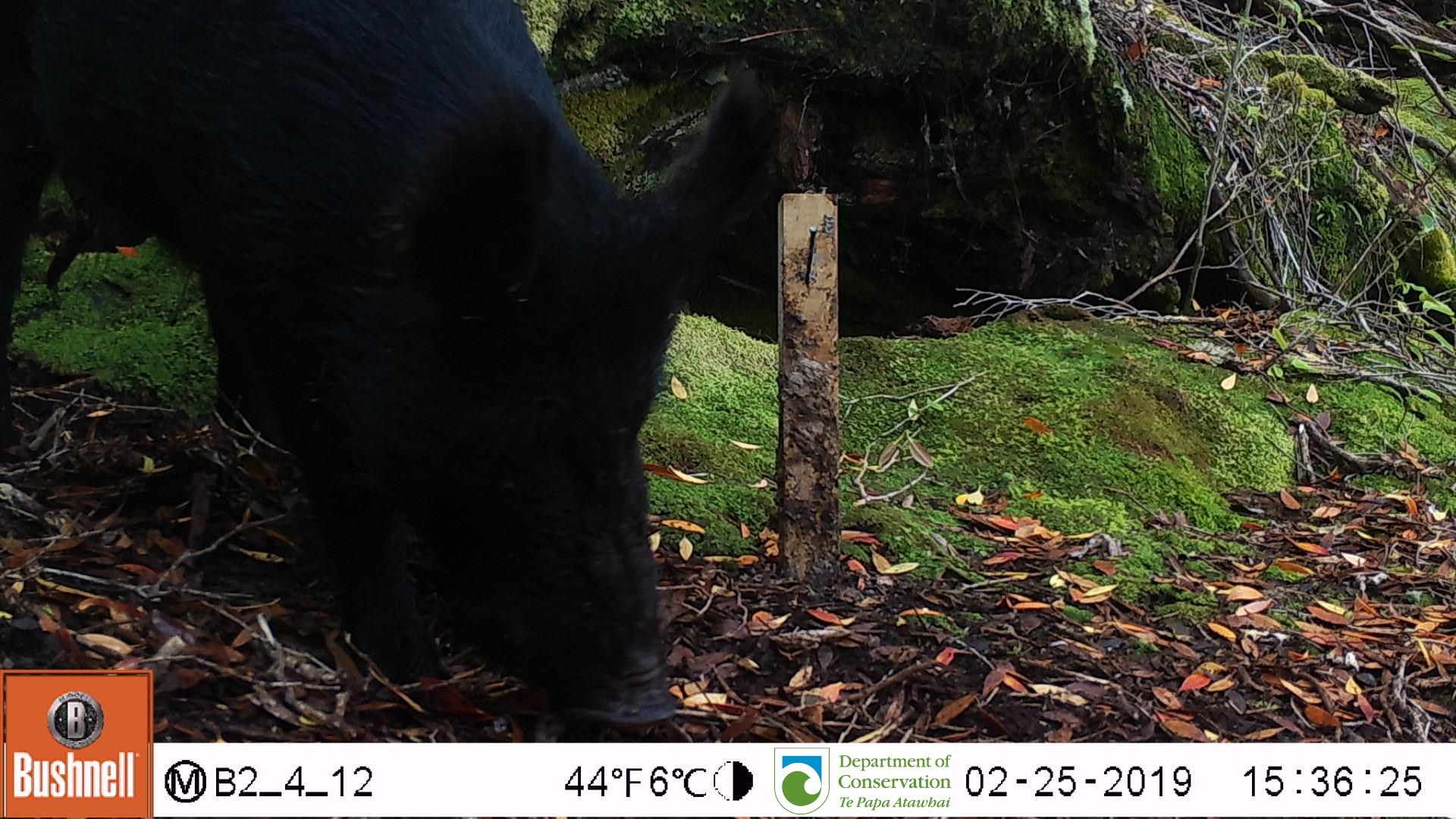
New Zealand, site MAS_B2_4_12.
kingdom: Animalia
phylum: Chordata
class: Mammalia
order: Artiodactyla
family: Suidae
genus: Sus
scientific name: Sus scrofa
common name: pig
Pig (Sus scrofa).